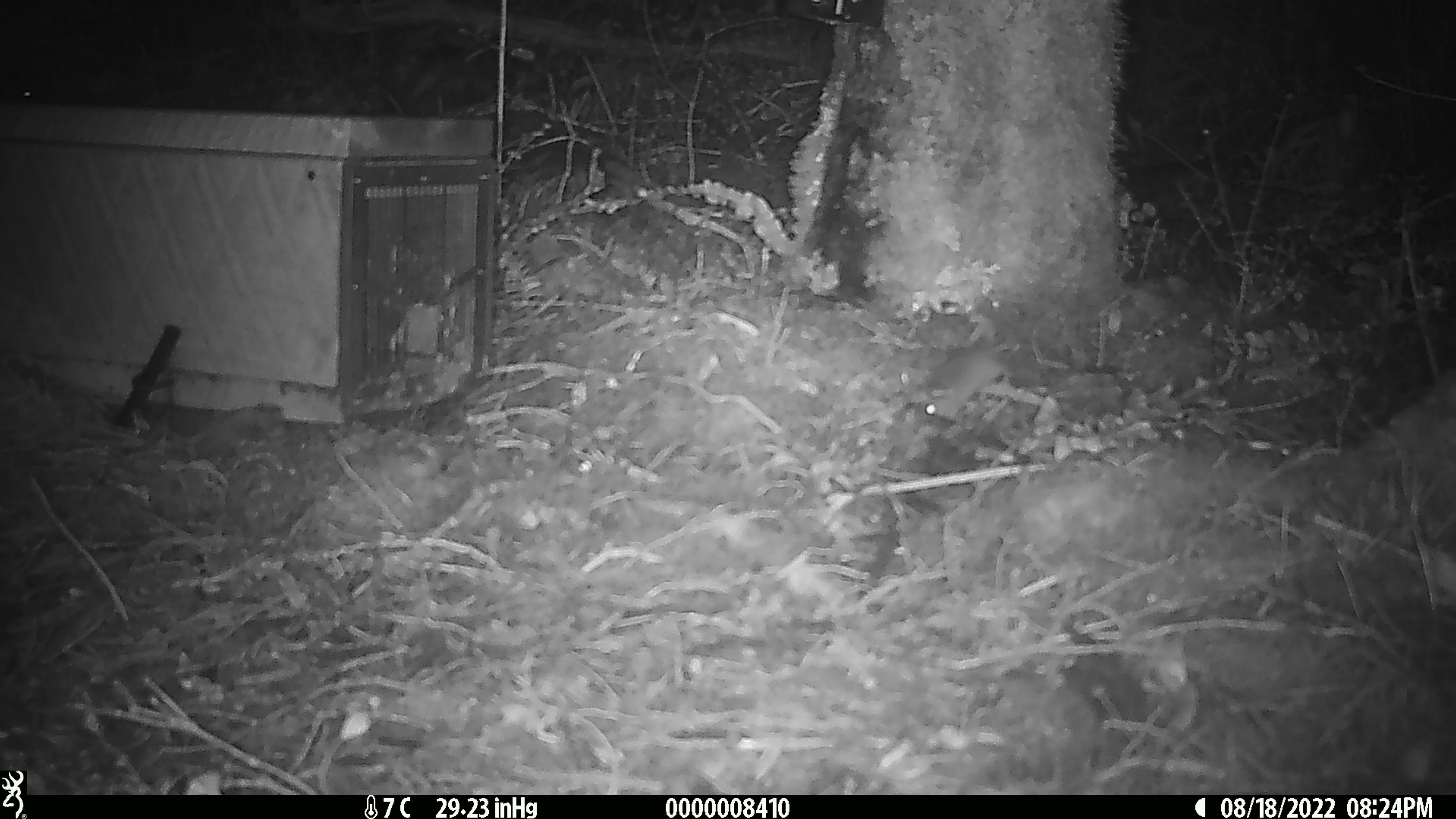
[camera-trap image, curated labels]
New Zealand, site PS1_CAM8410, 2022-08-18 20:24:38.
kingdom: Animalia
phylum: Chordata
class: Mammalia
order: Rodentia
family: Muridae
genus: Mus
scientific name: Mus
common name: mouse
Mouse (Mus).